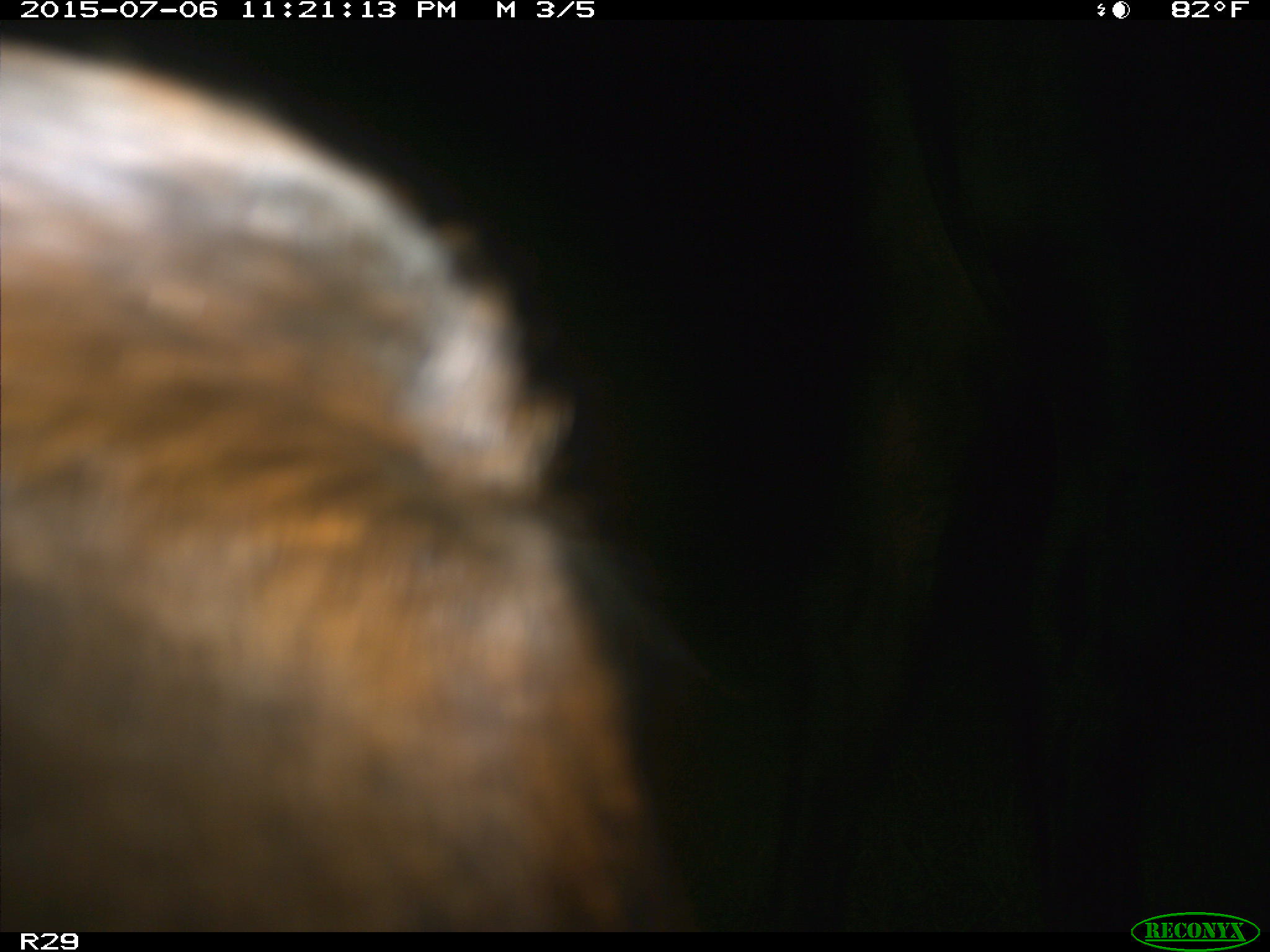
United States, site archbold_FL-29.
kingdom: Animalia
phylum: Chordata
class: Mammalia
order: Artiodactyla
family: Bovidae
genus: Bos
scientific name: Bos taurus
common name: domestic cow